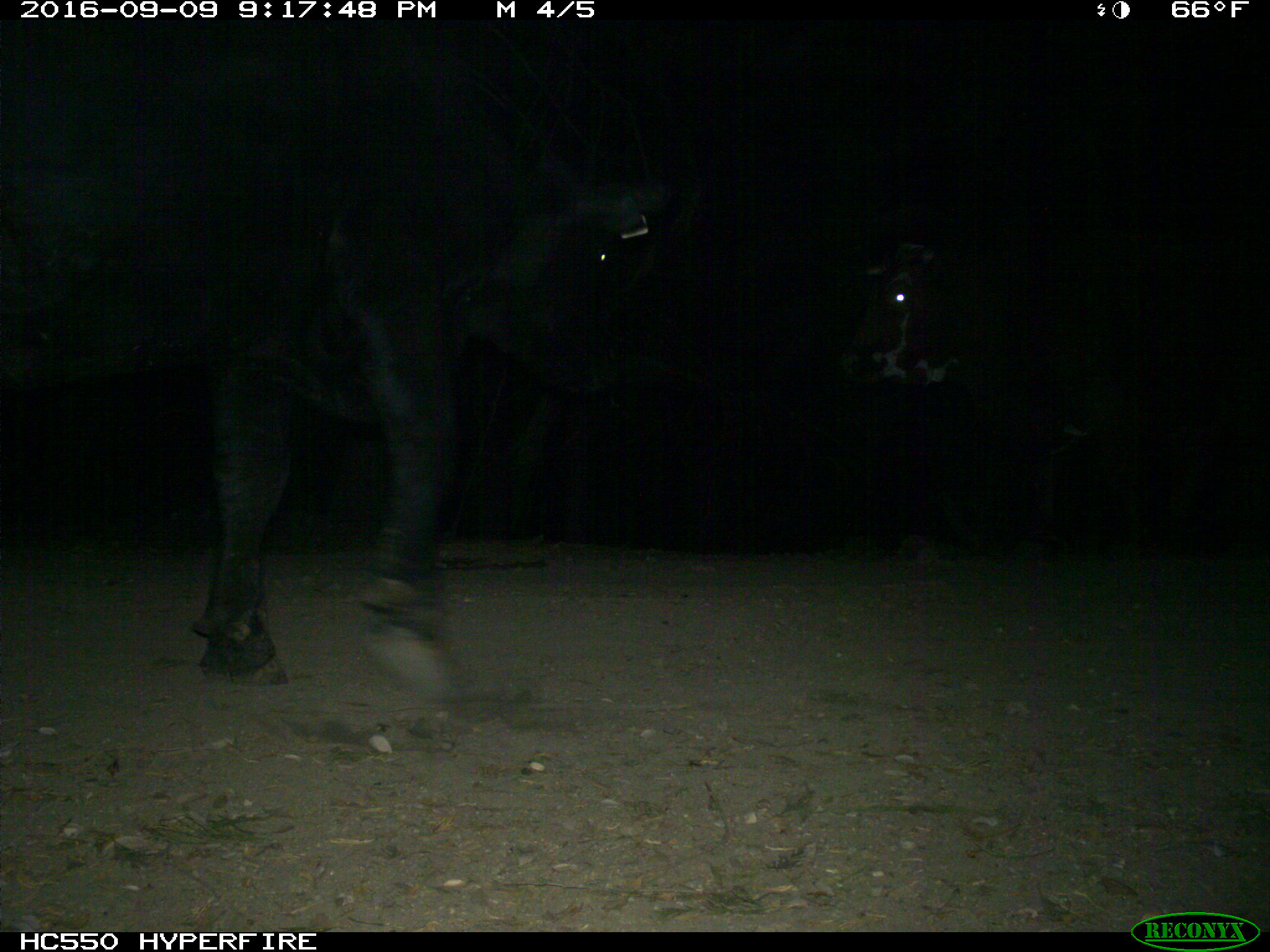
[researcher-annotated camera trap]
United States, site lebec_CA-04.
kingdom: Animalia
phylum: Chordata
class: Mammalia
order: Artiodactyla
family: Bovidae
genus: Bos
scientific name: Bos taurus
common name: domestic cow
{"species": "Bos taurus (domestic cow)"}